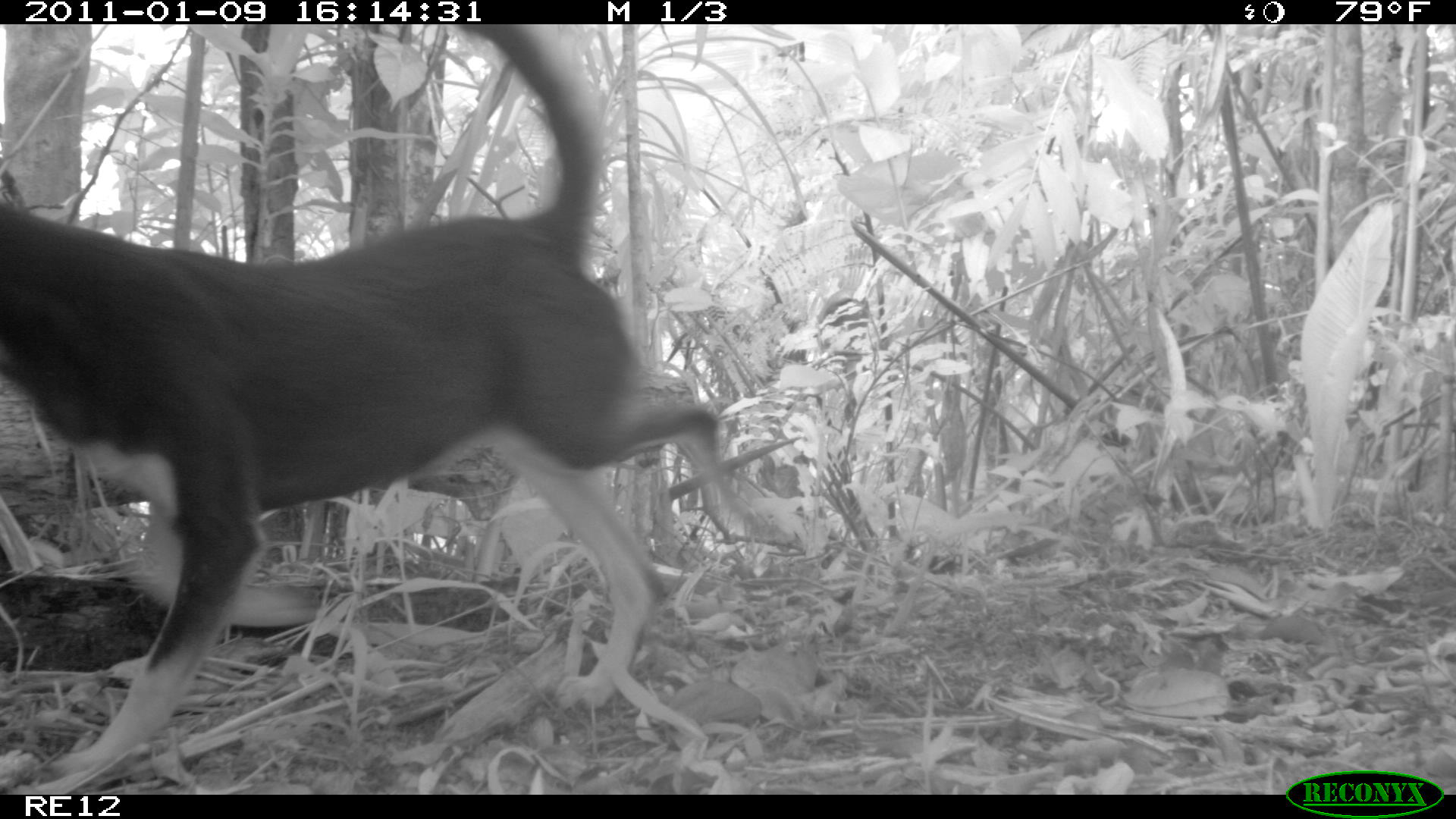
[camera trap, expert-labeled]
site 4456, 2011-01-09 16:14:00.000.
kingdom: Animalia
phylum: Chordata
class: Mammalia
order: Carnivora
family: Canidae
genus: Canis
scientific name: Canis familiaris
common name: domestic dog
Canis familiaris (domestic dog), count 1.